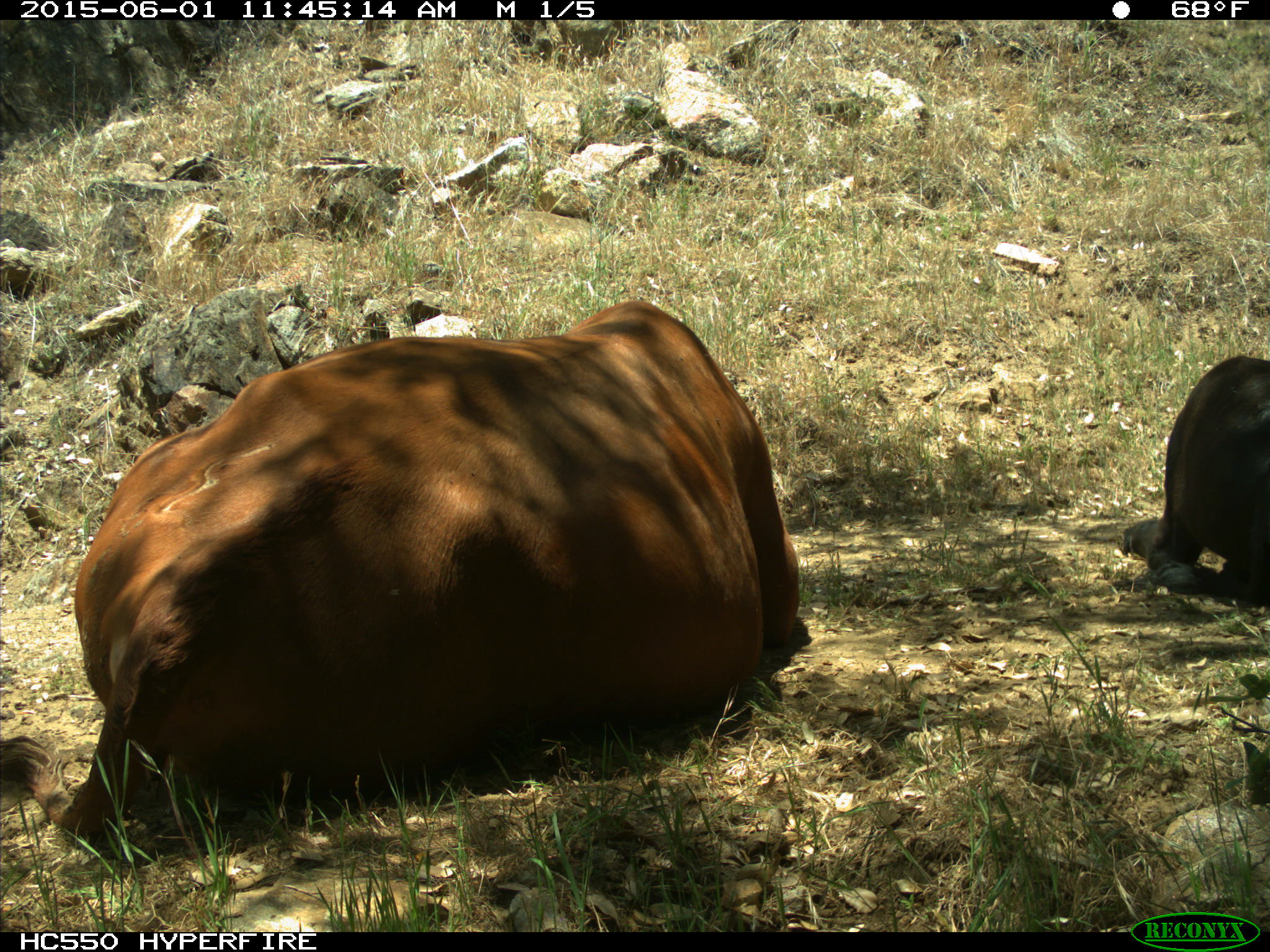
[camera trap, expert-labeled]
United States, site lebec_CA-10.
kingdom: Animalia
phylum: Chordata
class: Mammalia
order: Artiodactyla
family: Bovidae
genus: Bos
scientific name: Bos taurus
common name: domestic cow